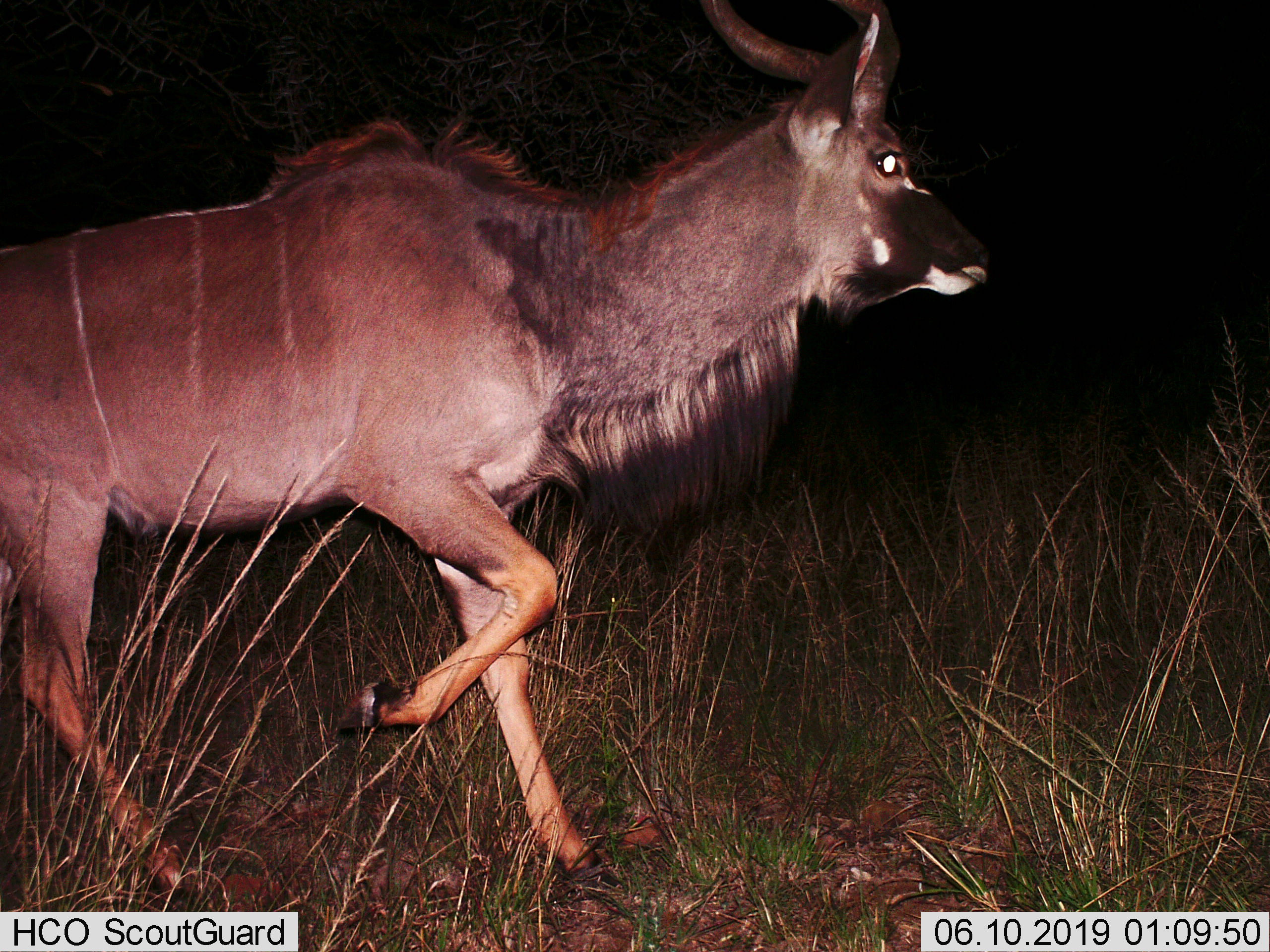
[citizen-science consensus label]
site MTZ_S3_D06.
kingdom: Animalia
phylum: Chordata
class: Mammalia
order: Artiodactyla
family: Bovidae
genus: Tragelaphus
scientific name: Tragelaphus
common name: kudu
Kudu (Tragelaphus), count 1. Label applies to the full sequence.